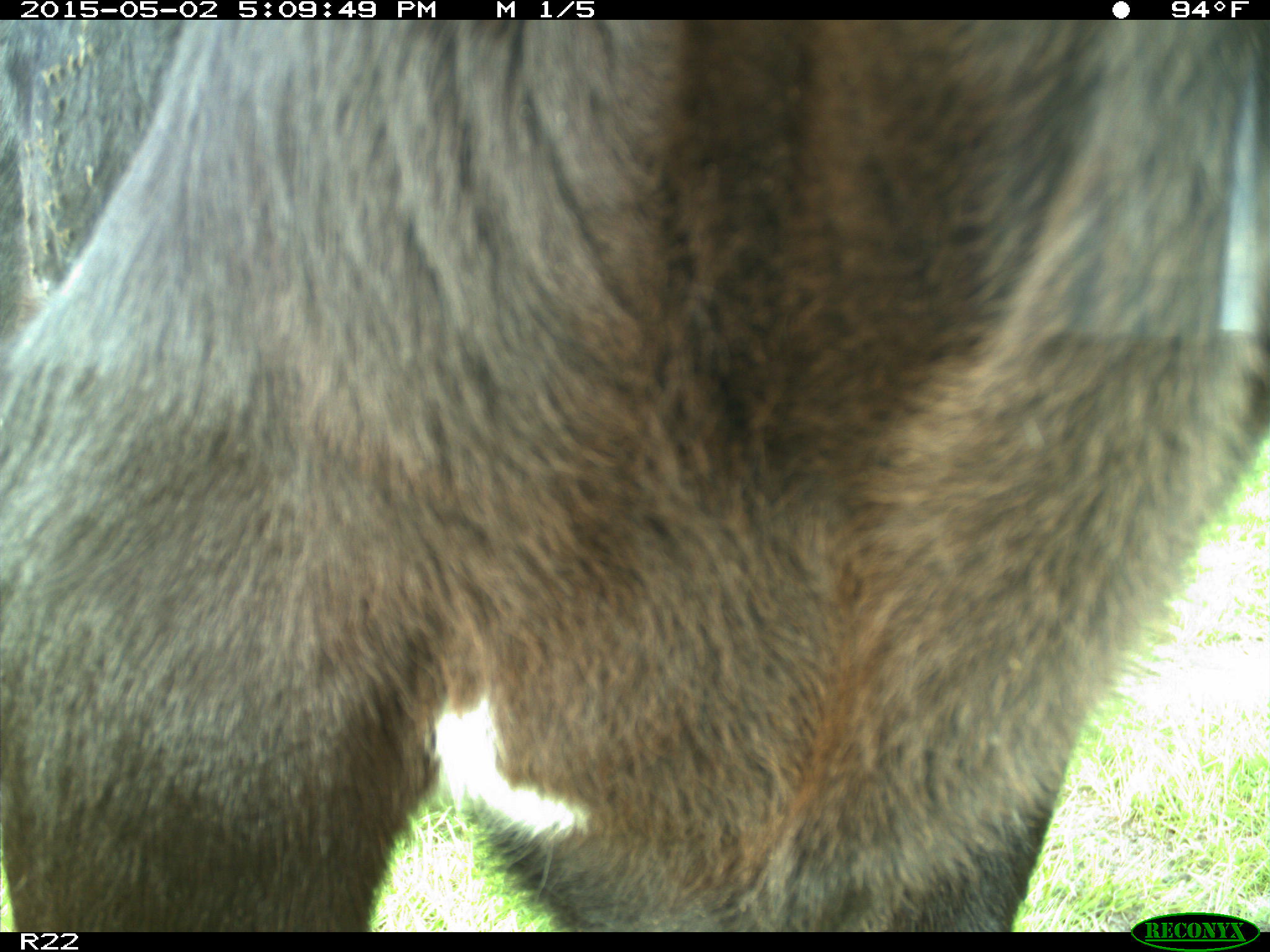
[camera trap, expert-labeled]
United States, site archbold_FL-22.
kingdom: Animalia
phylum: Chordata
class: Mammalia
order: Artiodactyla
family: Bovidae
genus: Bos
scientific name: Bos taurus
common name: domestic cow